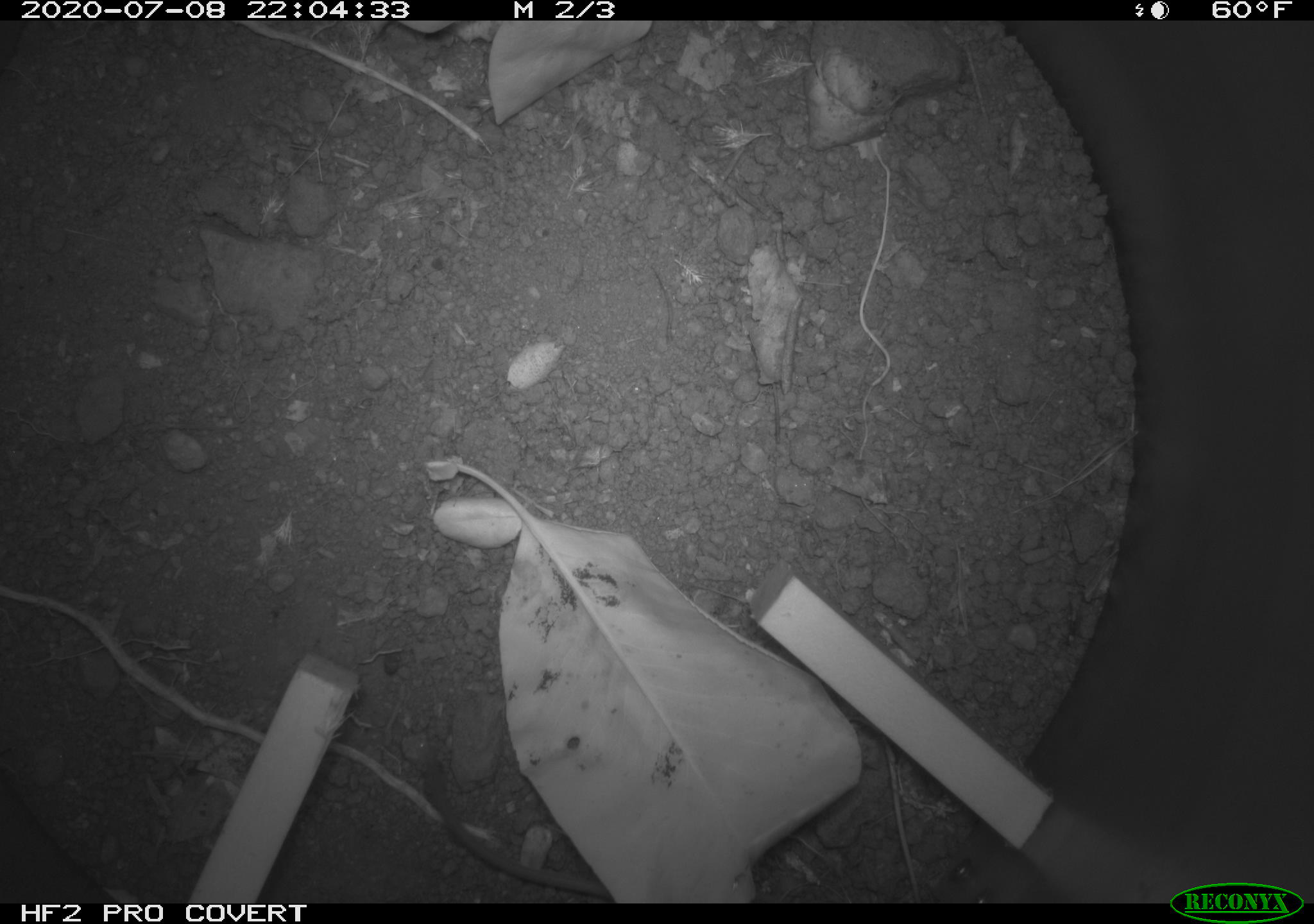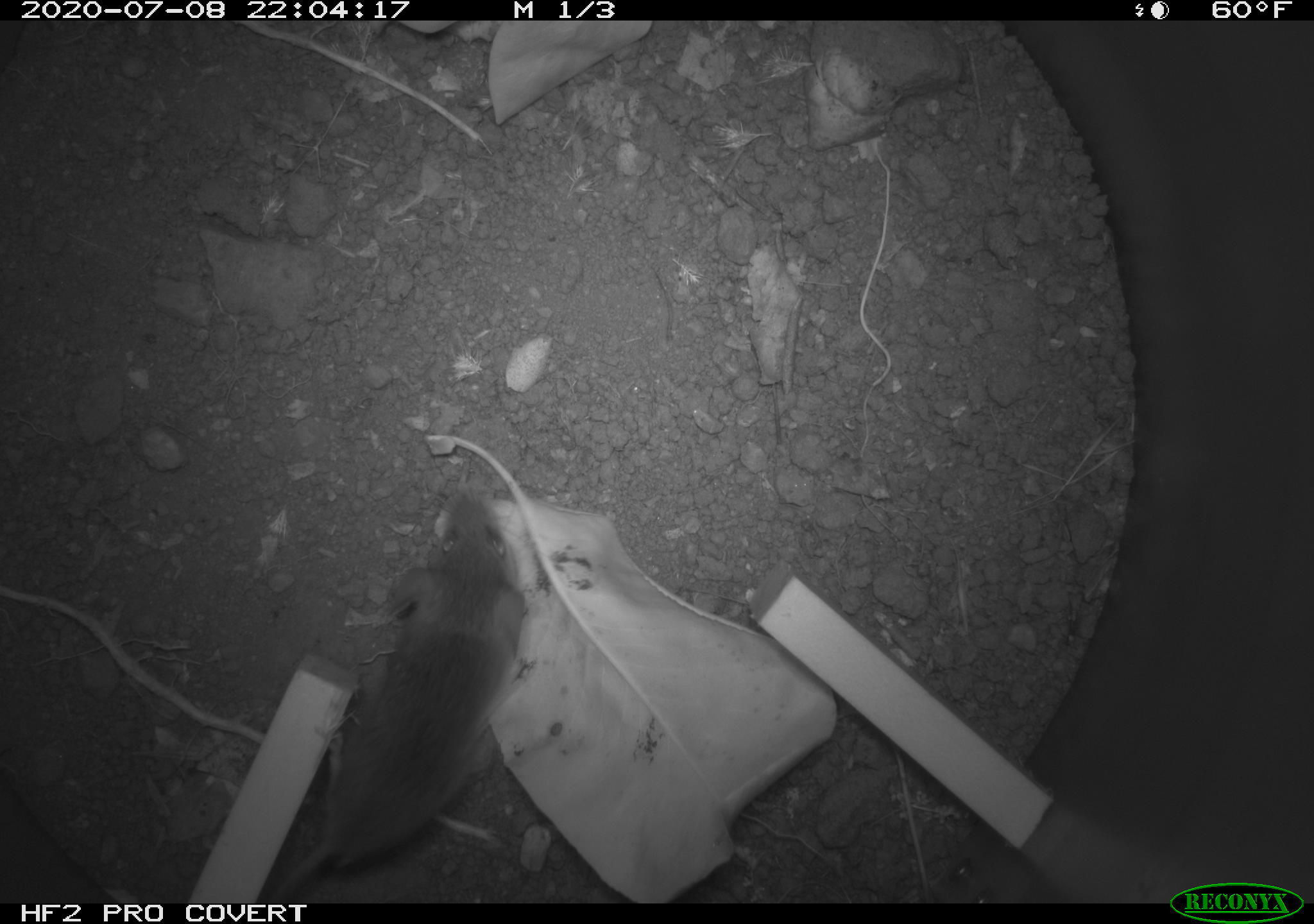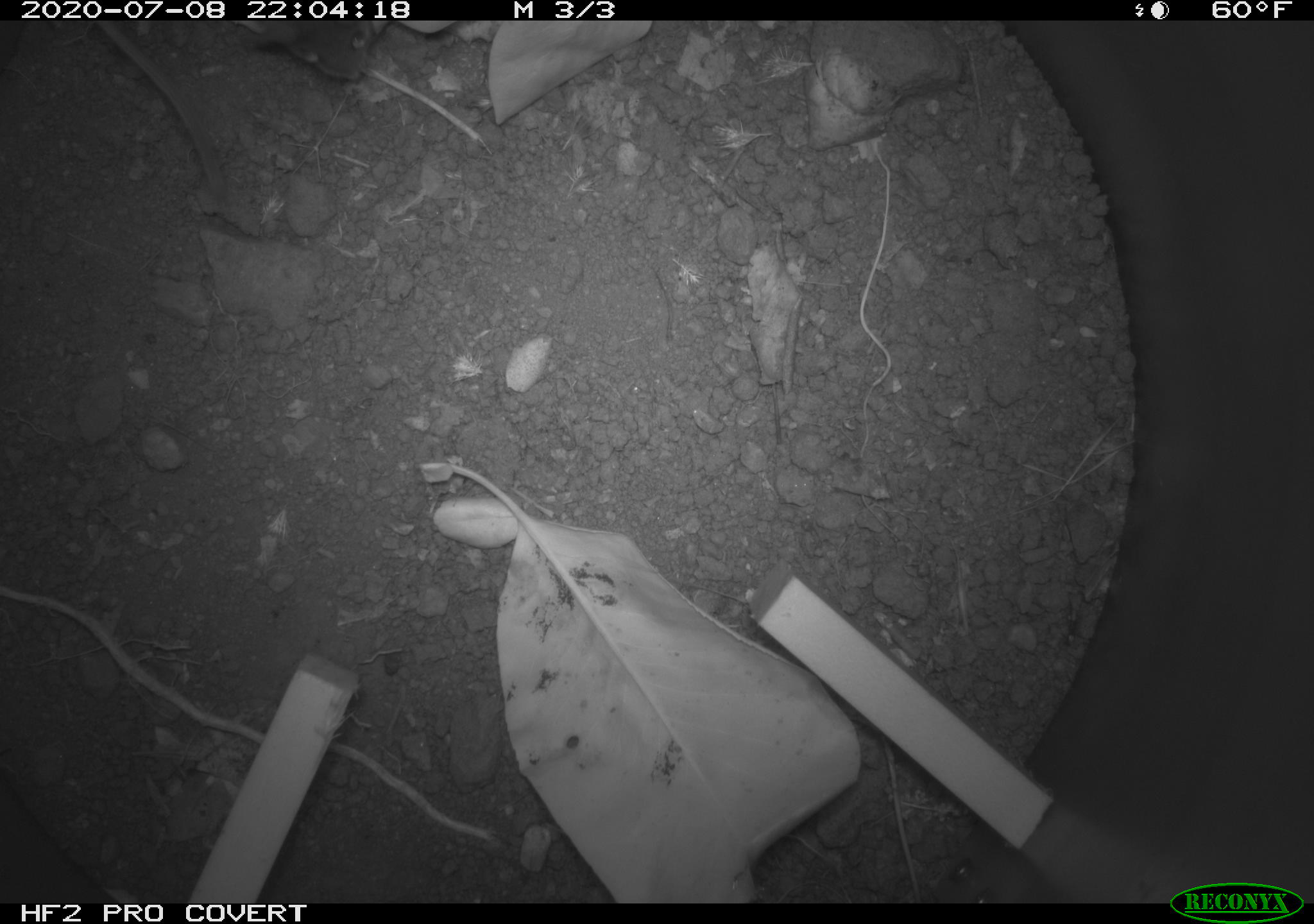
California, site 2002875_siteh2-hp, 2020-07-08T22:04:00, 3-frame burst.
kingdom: Animalia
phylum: Chordata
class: Mammalia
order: Rodentia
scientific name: Rodentia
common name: rodent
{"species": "rodent (Rodentia)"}